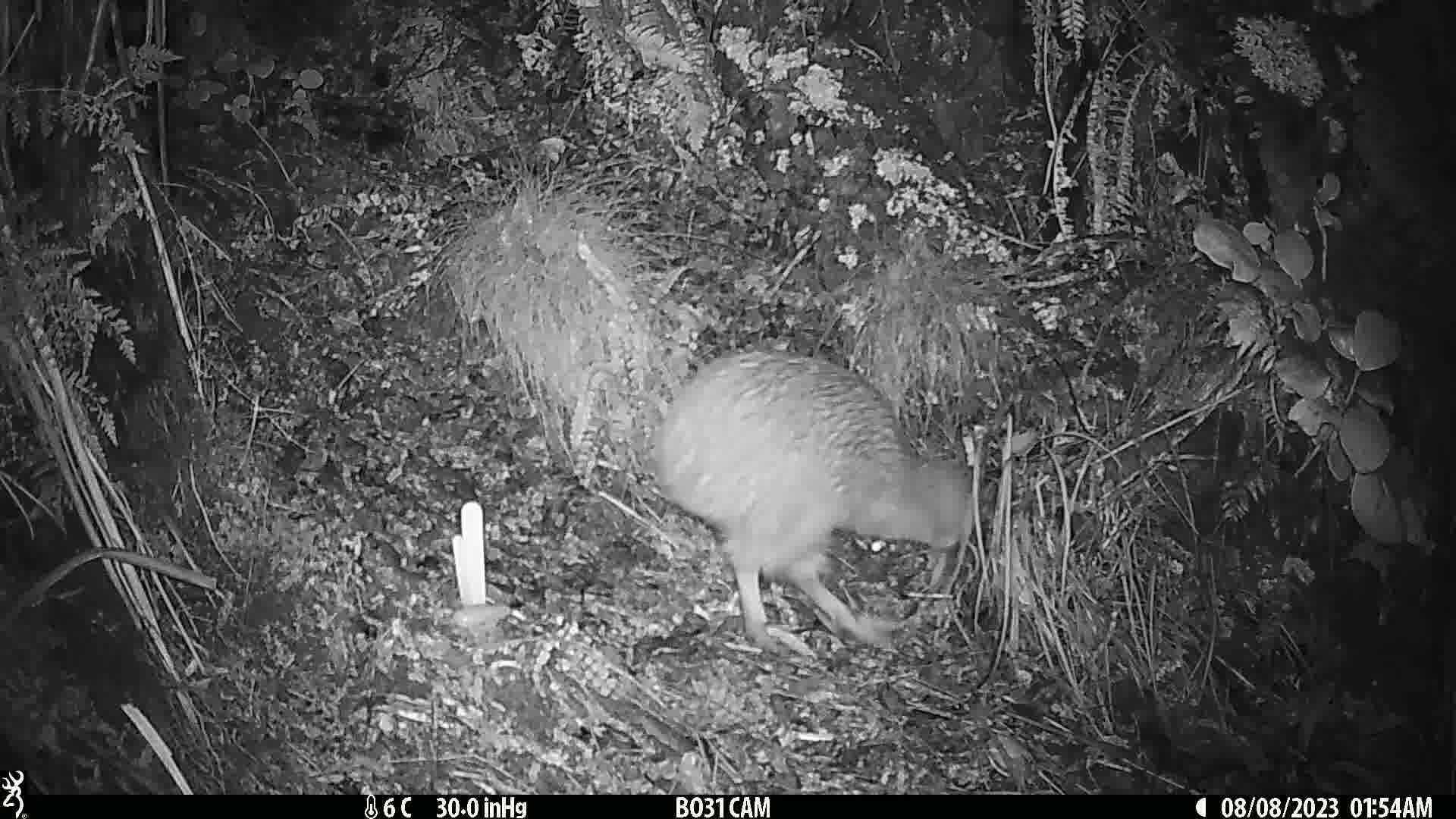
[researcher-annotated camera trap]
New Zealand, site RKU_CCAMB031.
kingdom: Animalia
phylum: Chordata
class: Aves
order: Apterygiformes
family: Apterygidae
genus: Apteryx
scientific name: Apteryx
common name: kiwi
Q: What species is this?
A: Kiwi (Apteryx).